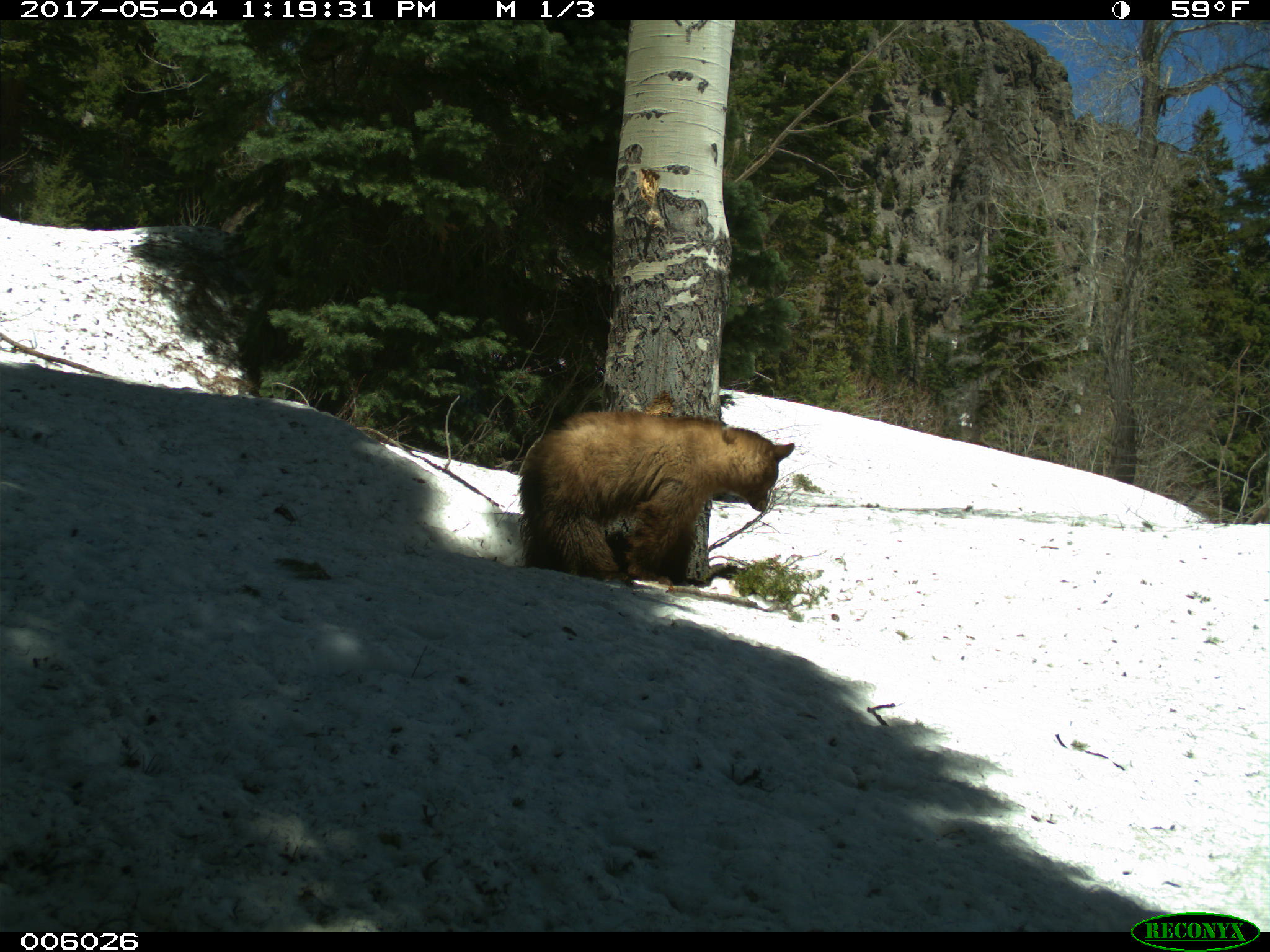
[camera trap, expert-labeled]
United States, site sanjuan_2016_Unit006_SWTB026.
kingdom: Animalia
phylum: Chordata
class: Mammalia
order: Carnivora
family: Ursidae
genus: Ursus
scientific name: Ursus americanus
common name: american black bear